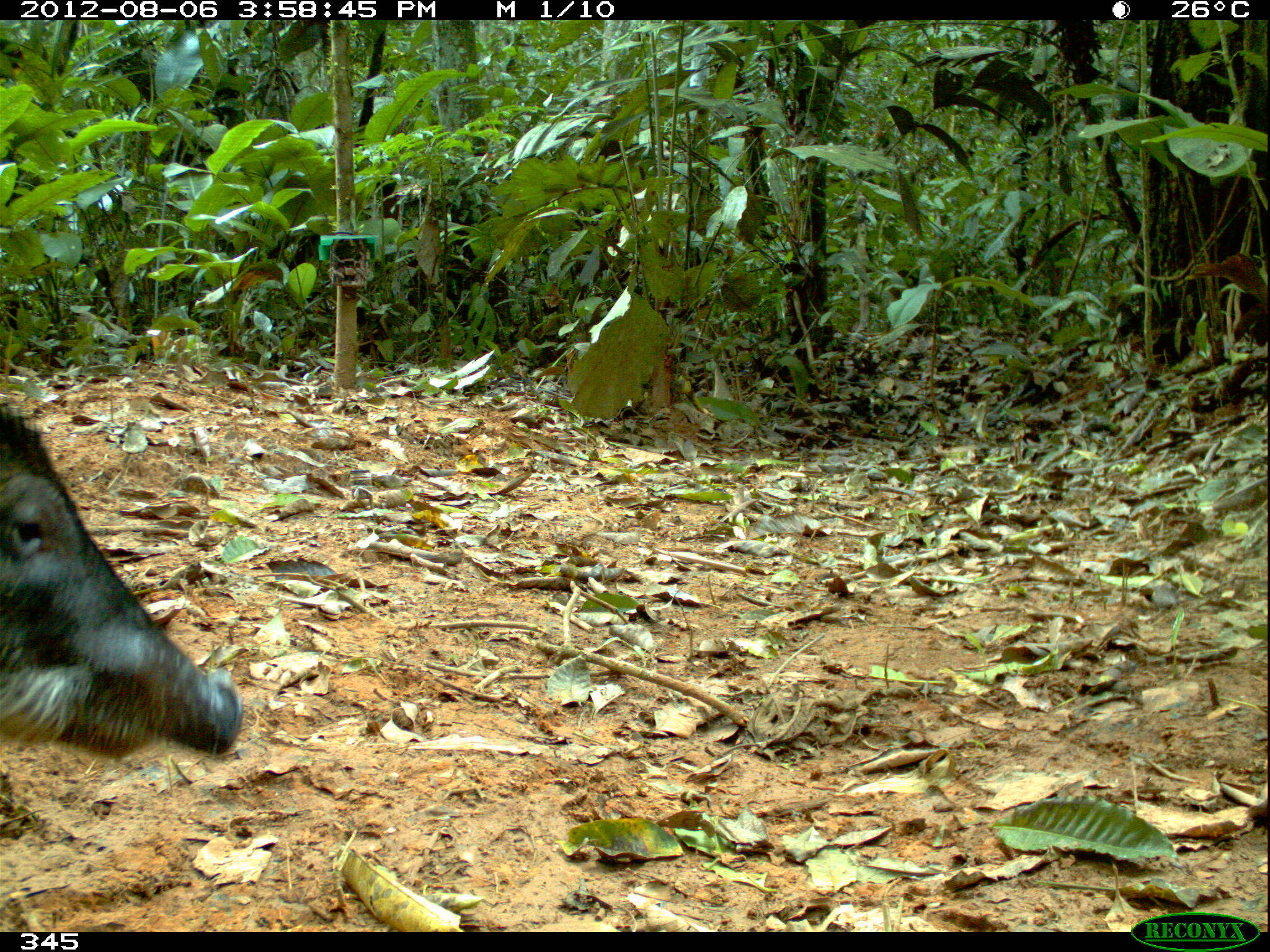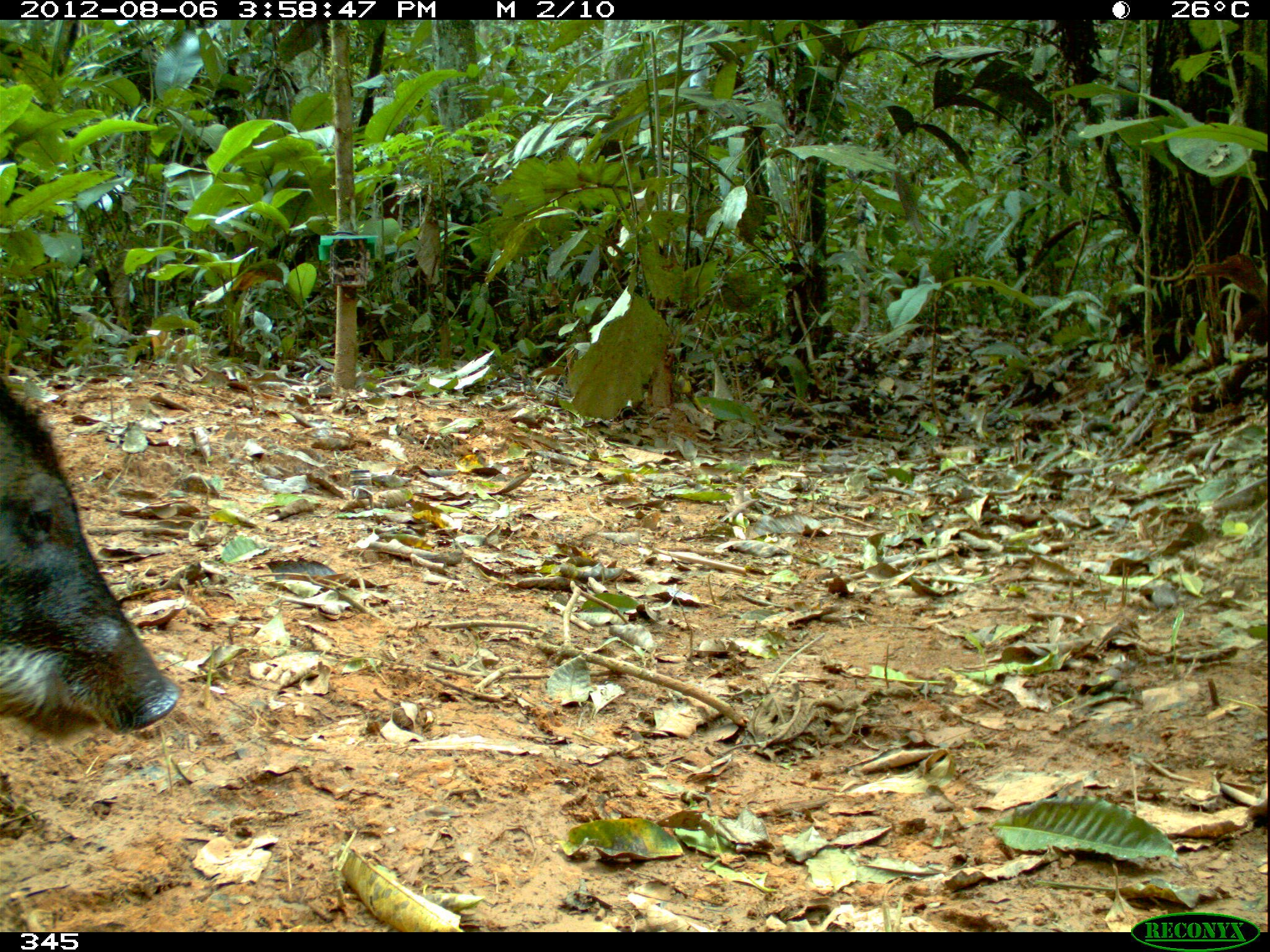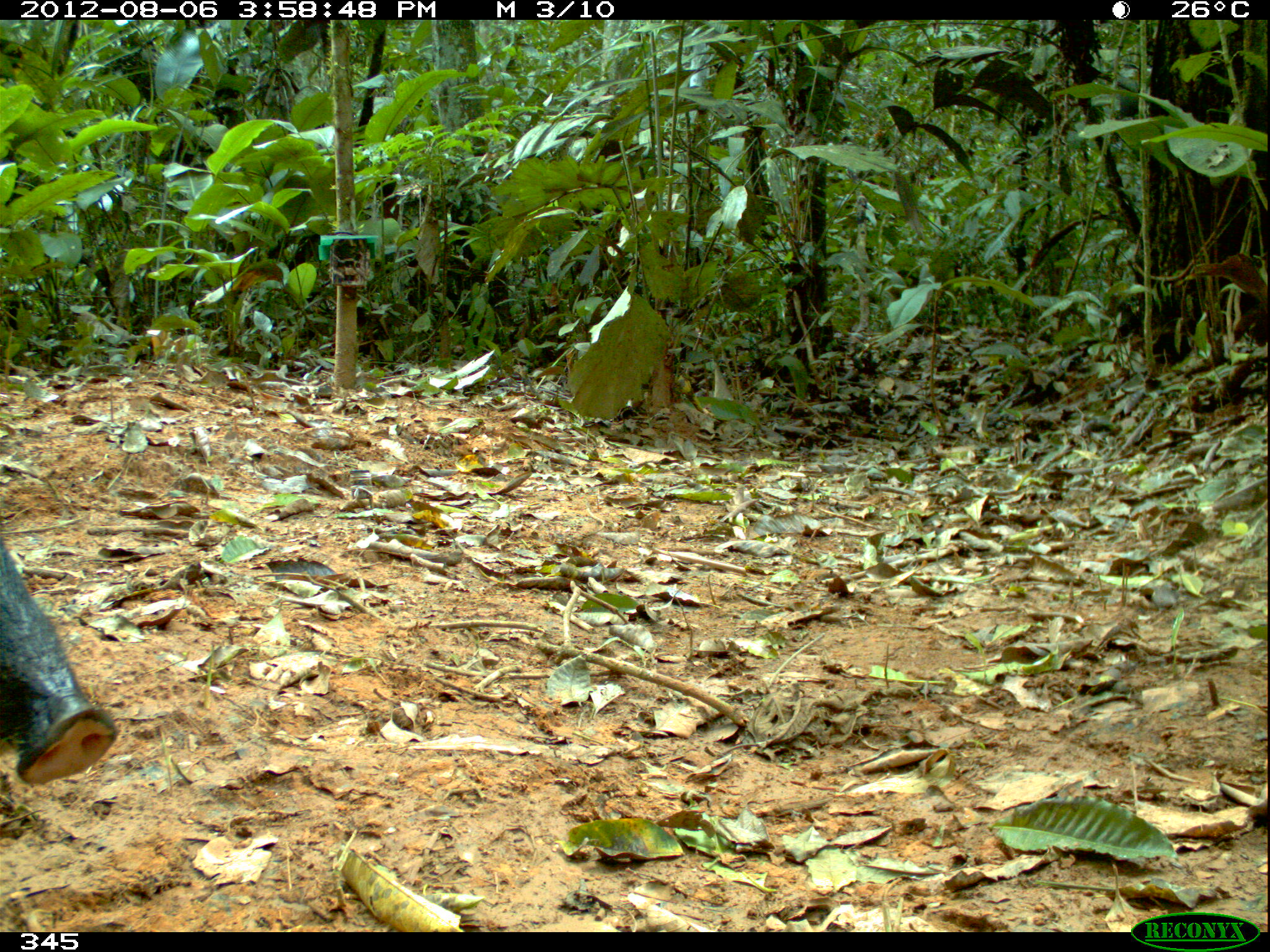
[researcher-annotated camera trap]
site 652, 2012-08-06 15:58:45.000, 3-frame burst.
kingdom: Animalia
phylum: Chordata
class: Mammalia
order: Artiodactyla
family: Tayassuidae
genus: Tayassu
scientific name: Tayassu pecari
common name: white-lipped peccary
Tayassu pecari (white-lipped peccary).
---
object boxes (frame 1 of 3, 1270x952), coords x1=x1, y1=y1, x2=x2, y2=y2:
tayassu pecari: x1=0, y1=405, x2=244, y2=760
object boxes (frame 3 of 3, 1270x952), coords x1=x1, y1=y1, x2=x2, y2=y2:
tayassu pecari: x1=0, y1=540, x2=116, y2=784